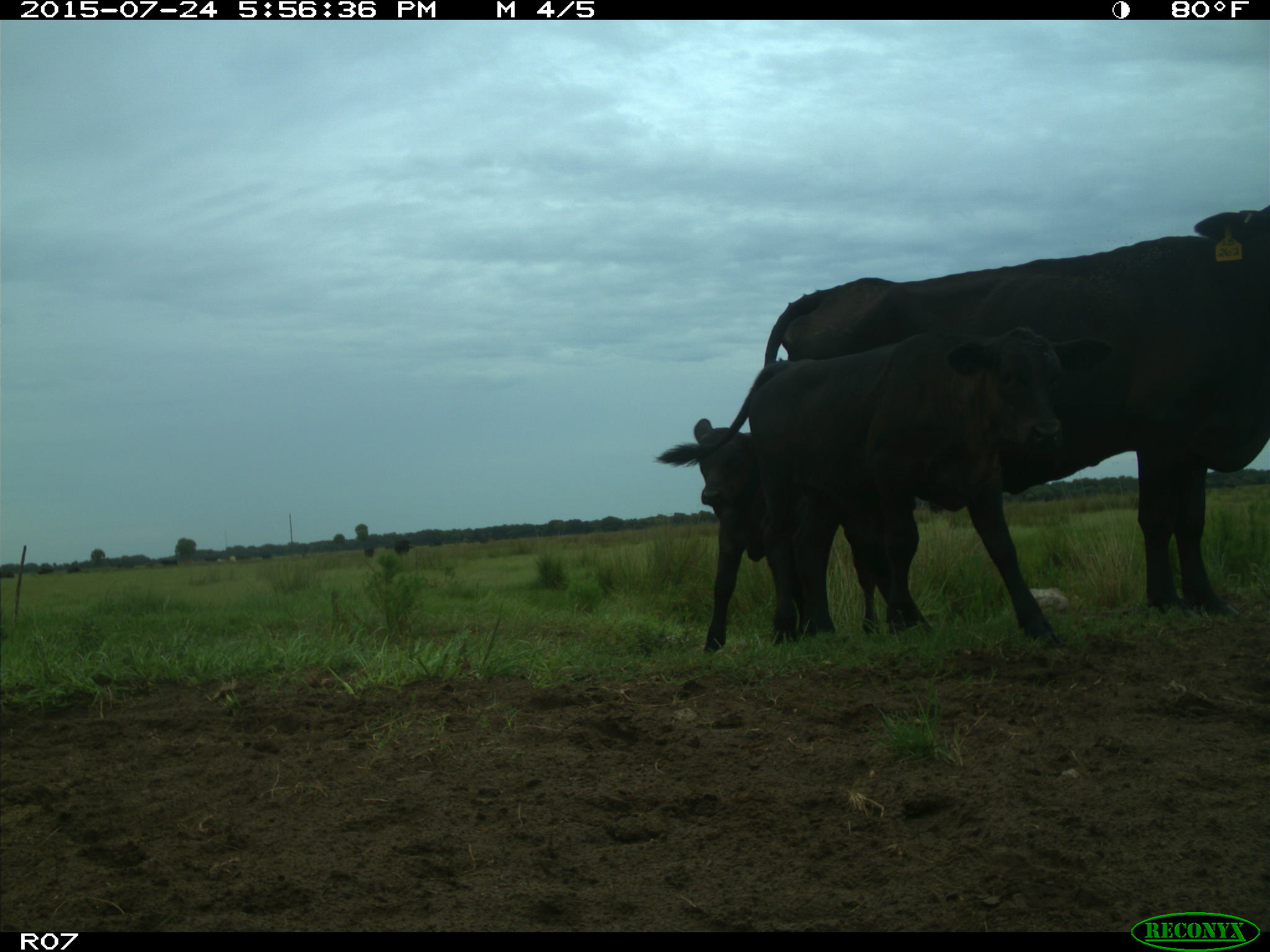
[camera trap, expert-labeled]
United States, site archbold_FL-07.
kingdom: Animalia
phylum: Chordata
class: Mammalia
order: Artiodactyla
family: Bovidae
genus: Bos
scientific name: Bos taurus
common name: domestic cow